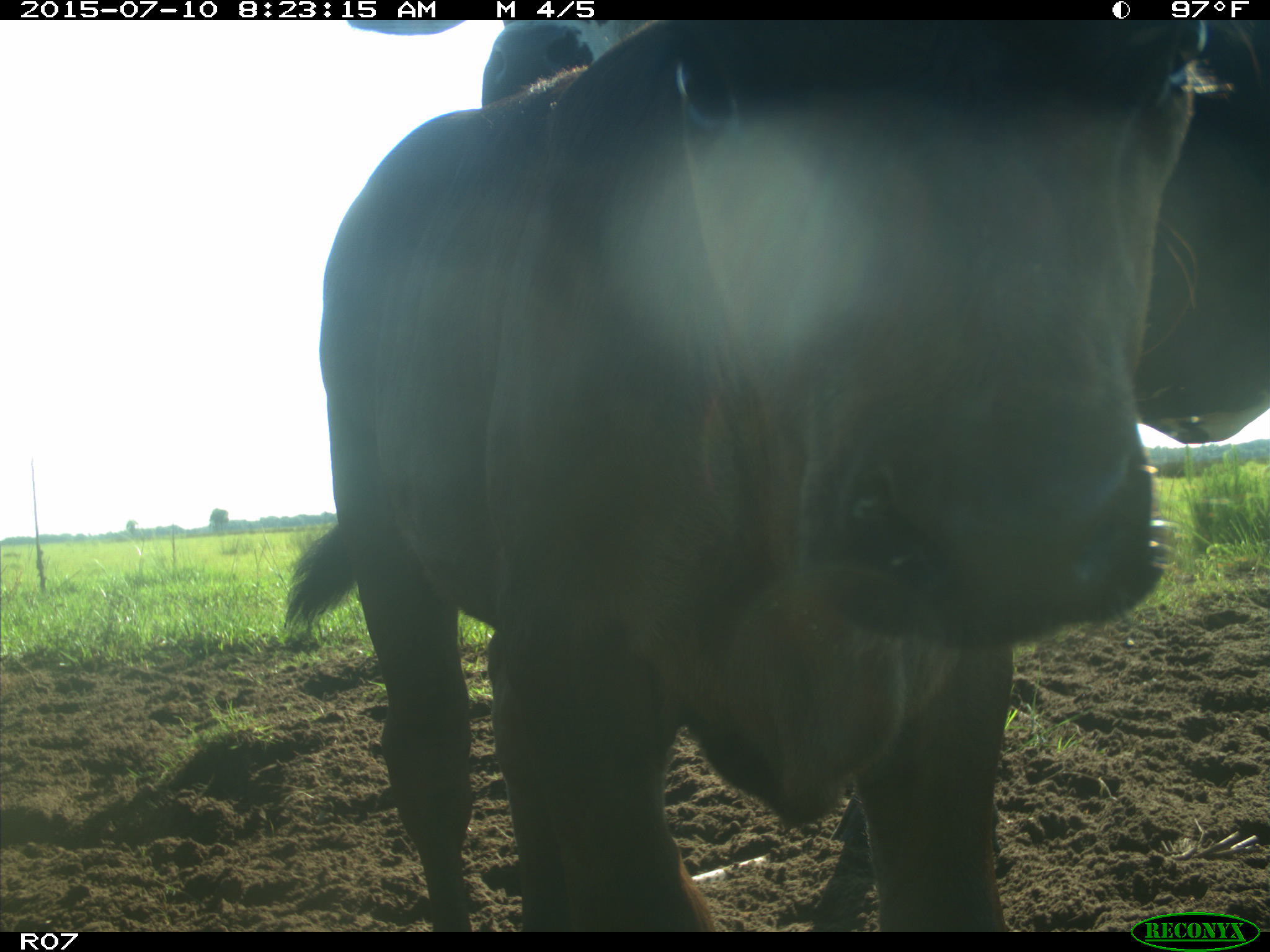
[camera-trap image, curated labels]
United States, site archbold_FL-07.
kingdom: Animalia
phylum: Chordata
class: Mammalia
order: Artiodactyla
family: Bovidae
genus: Bos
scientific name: Bos taurus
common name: domestic cow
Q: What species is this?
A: Bos taurus (domestic cow).